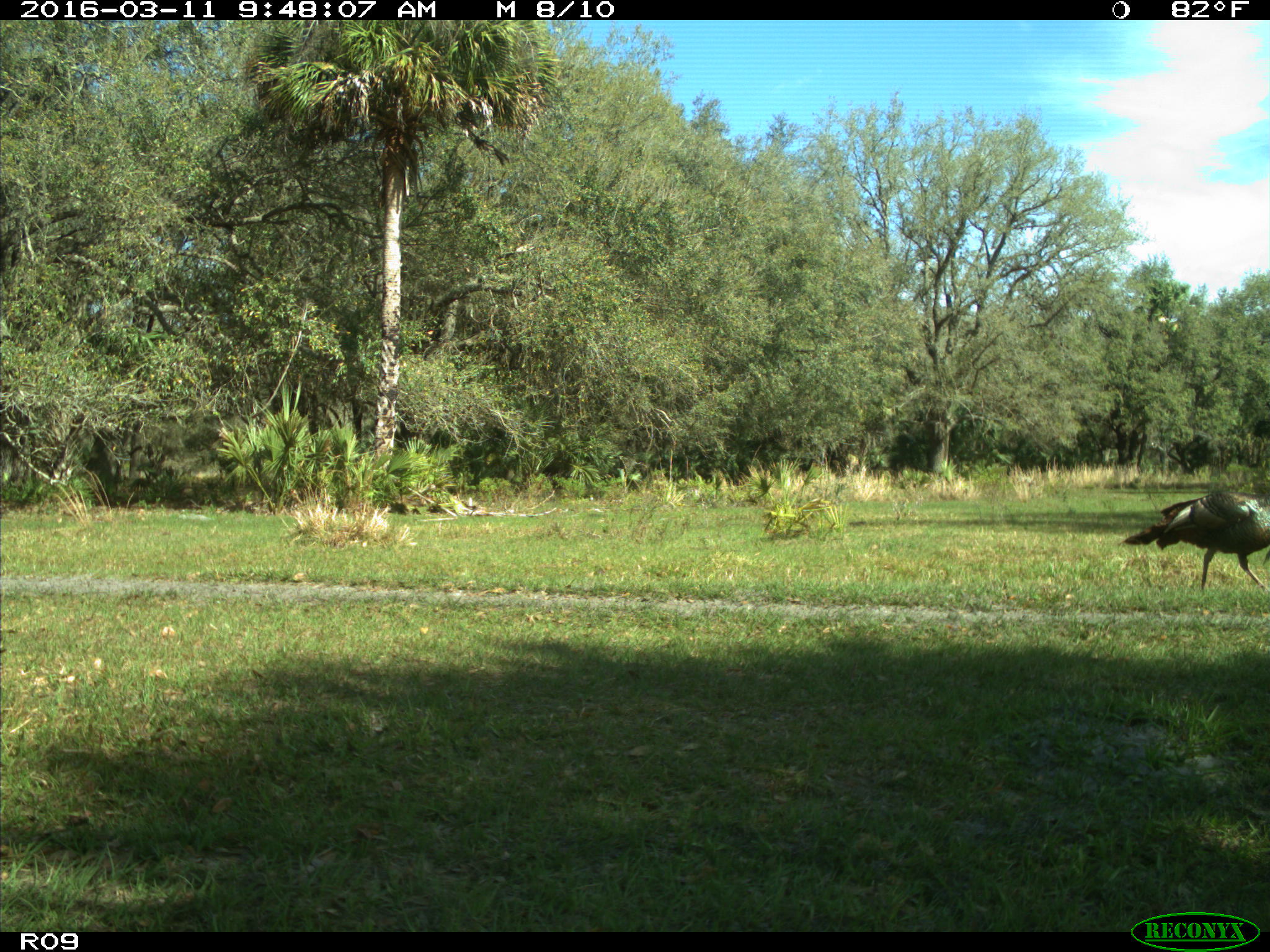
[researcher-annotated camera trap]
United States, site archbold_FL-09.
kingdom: Animalia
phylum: Chordata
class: Aves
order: Galliformes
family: Phasianidae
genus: Meleagris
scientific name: Meleagris gallopavo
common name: wild turkey